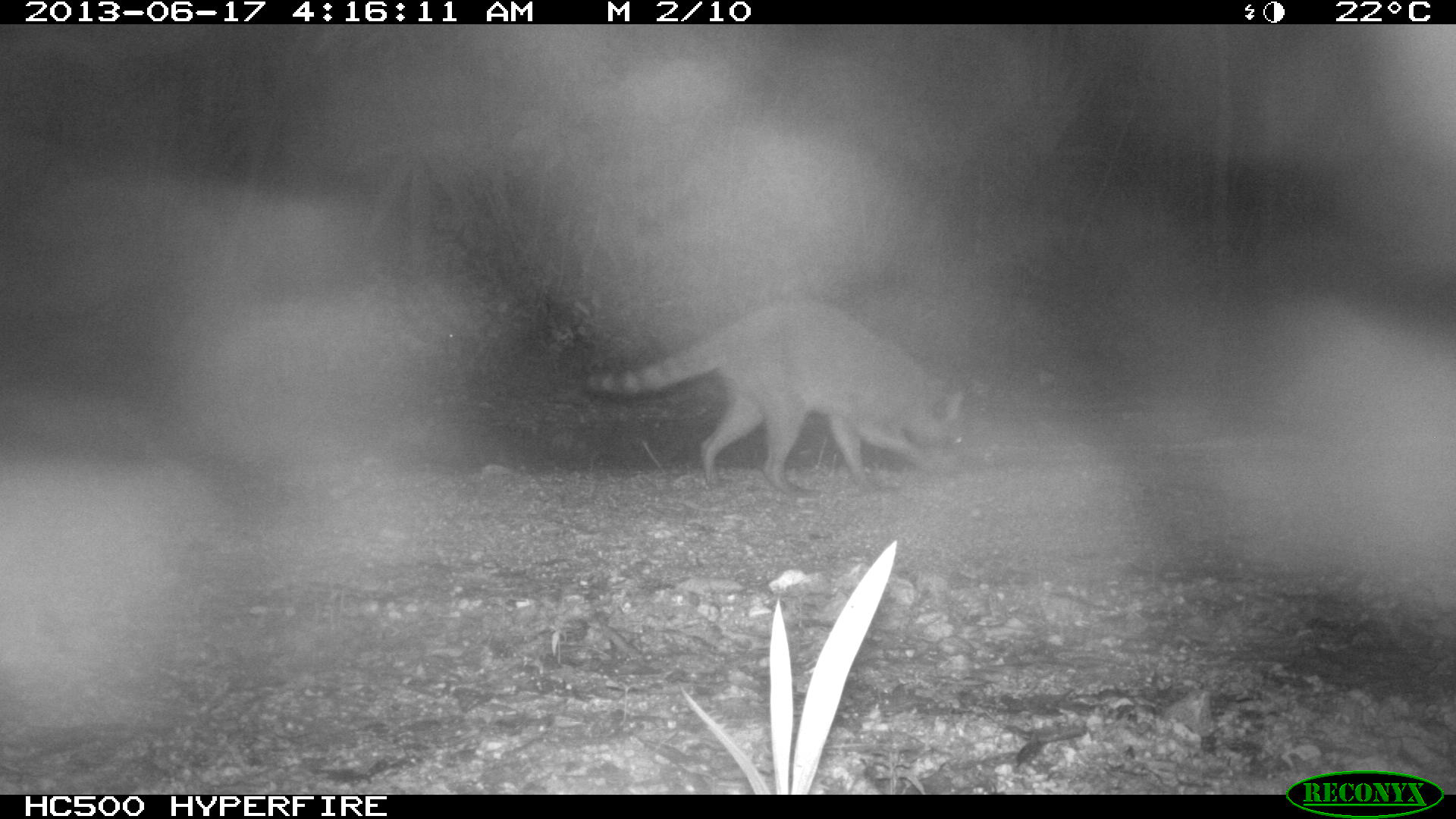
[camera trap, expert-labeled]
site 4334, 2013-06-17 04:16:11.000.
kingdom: Animalia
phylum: Chordata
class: Mammalia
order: Carnivora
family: Procyonidae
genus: Procyon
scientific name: Procyon lotor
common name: common raccoon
Procyon lotor (common raccoon), count 1.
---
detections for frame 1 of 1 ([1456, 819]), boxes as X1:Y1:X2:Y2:
procyon lotor: 580:296:968:499